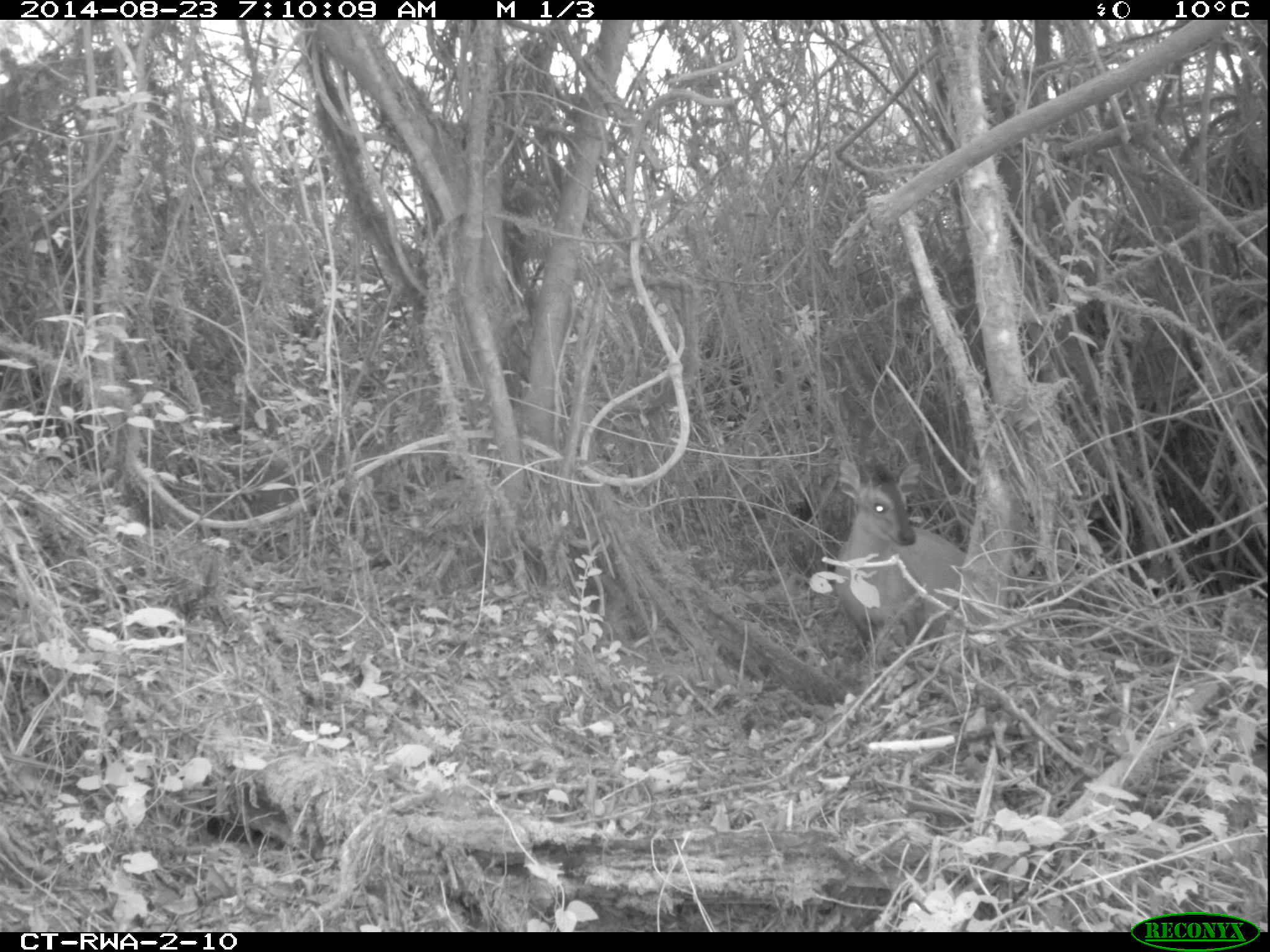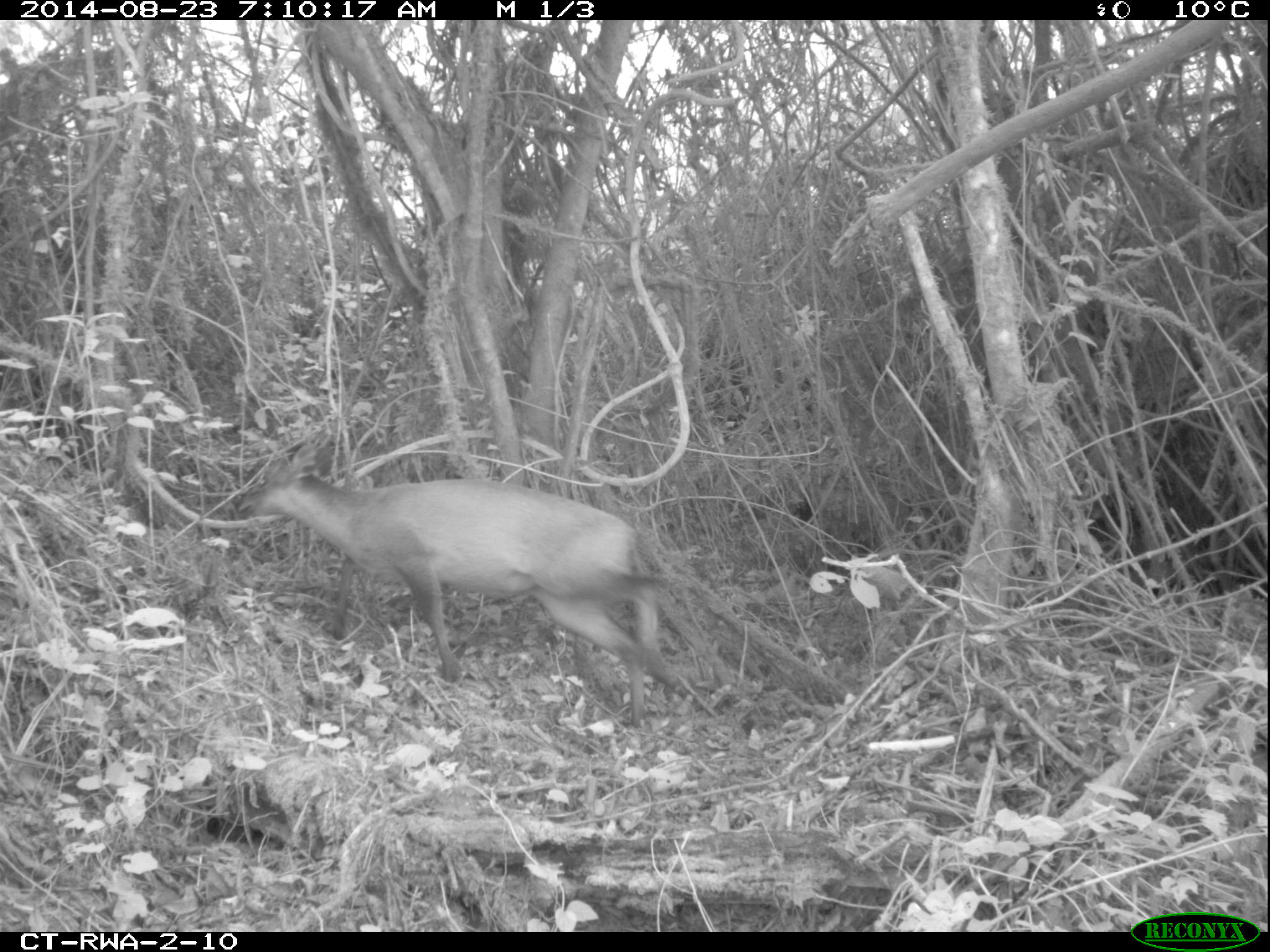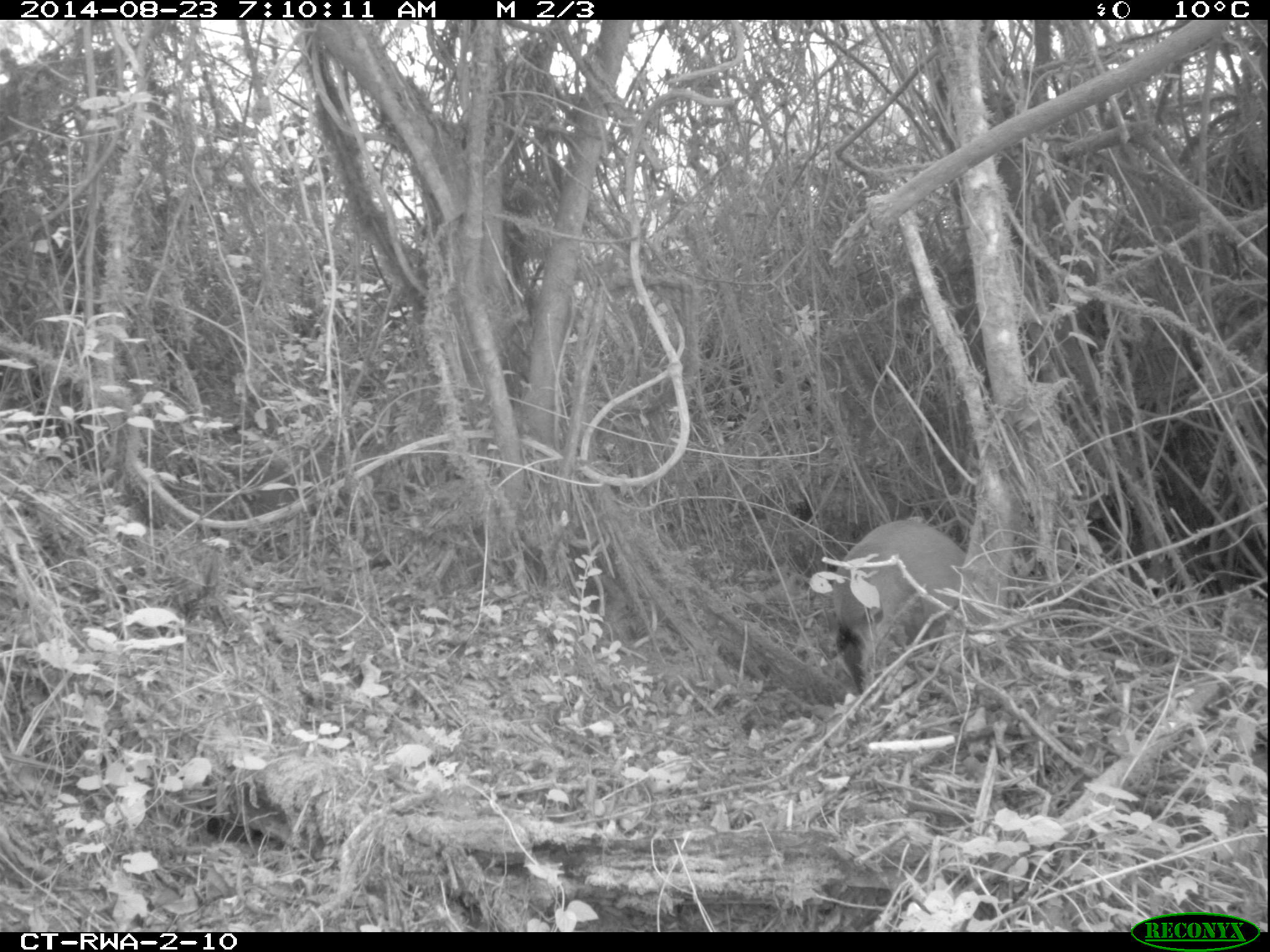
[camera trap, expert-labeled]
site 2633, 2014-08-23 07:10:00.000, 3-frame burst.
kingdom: Animalia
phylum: Chordata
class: Mammalia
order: Artiodactyla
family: Bovidae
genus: Cephalophus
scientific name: Cephalophus nigrifrons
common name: black-fronted duiker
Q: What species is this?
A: Cephalophus nigrifrons (black-fronted duiker).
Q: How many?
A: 1.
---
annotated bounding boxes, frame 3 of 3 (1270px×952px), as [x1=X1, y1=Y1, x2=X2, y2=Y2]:
cephalophus nigrifrons: [x1=831, y1=519, x2=969, y2=697]